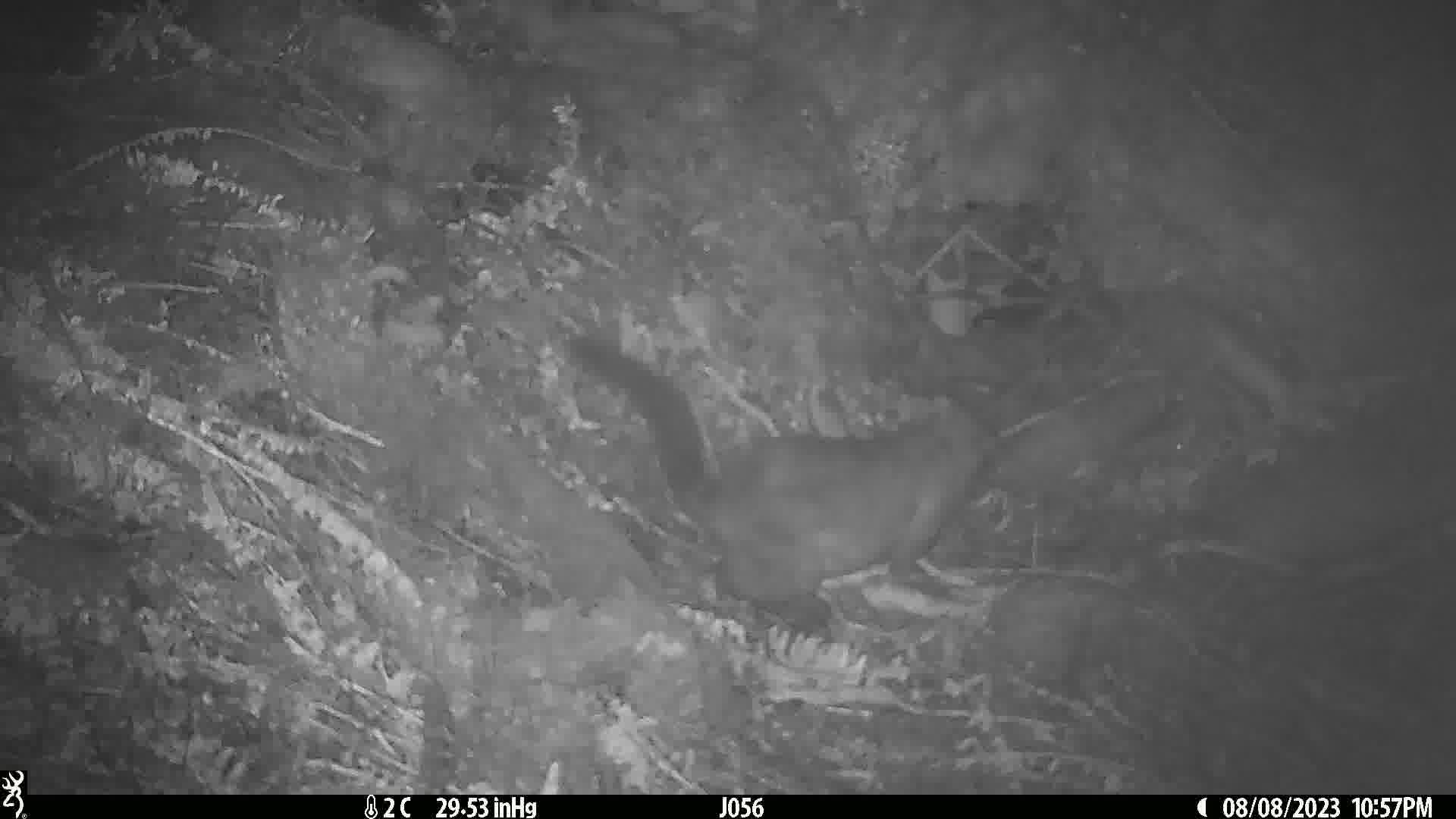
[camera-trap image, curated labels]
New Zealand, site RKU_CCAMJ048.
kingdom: Animalia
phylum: Chordata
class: Mammalia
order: Diprotodontia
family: Phalangeridae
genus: Trichosurus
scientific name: Trichosurus vulpecula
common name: common brushtail possum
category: possum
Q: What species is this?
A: Possum (common brushtail possum) (Trichosurus vulpecula).